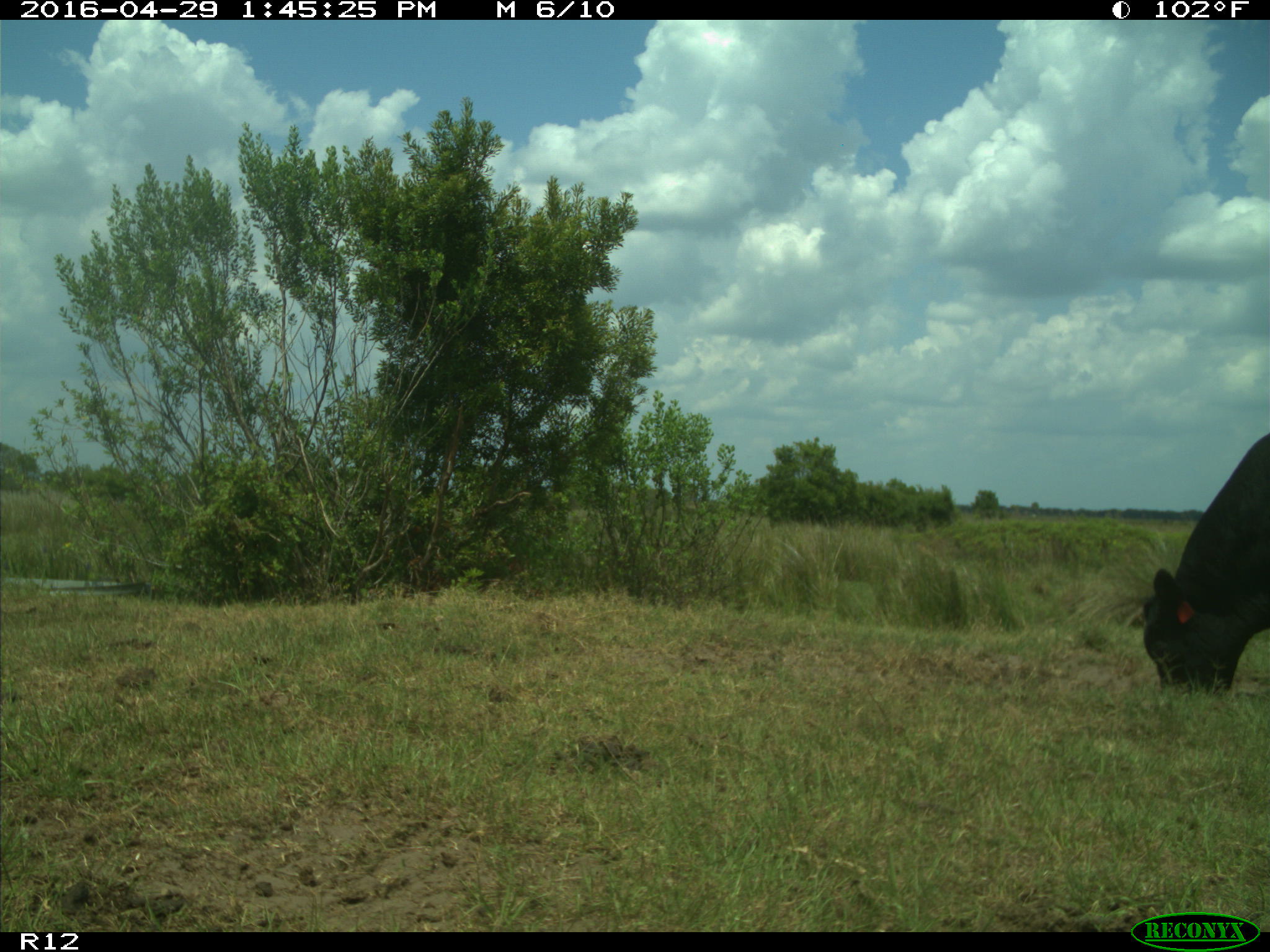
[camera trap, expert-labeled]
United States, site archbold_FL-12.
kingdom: Animalia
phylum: Chordata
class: Mammalia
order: Artiodactyla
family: Bovidae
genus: Bos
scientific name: Bos taurus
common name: domestic cow